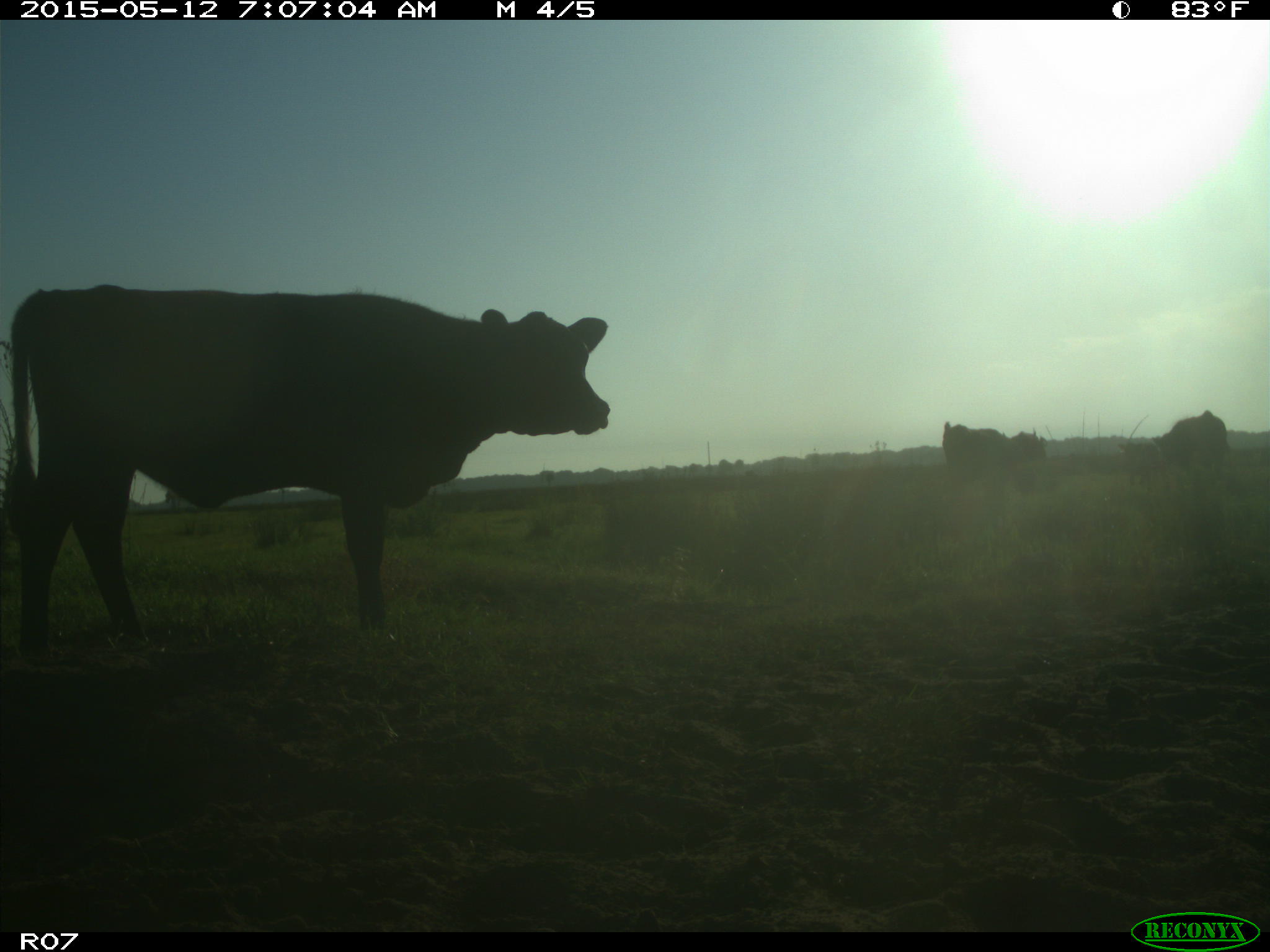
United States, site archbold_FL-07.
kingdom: Animalia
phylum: Chordata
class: Mammalia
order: Artiodactyla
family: Bovidae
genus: Bos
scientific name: Bos taurus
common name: domestic cow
Bos taurus (domestic cow).